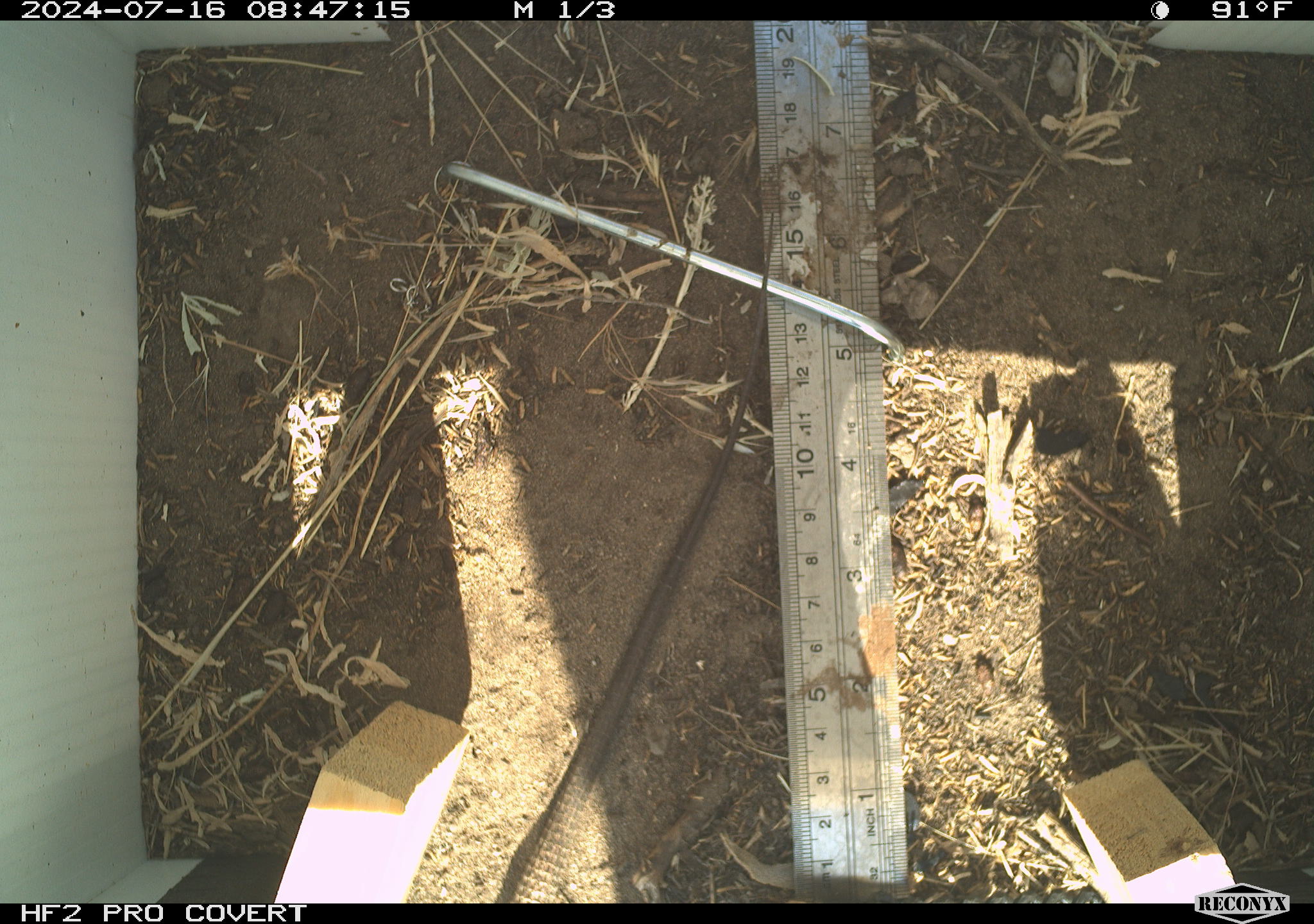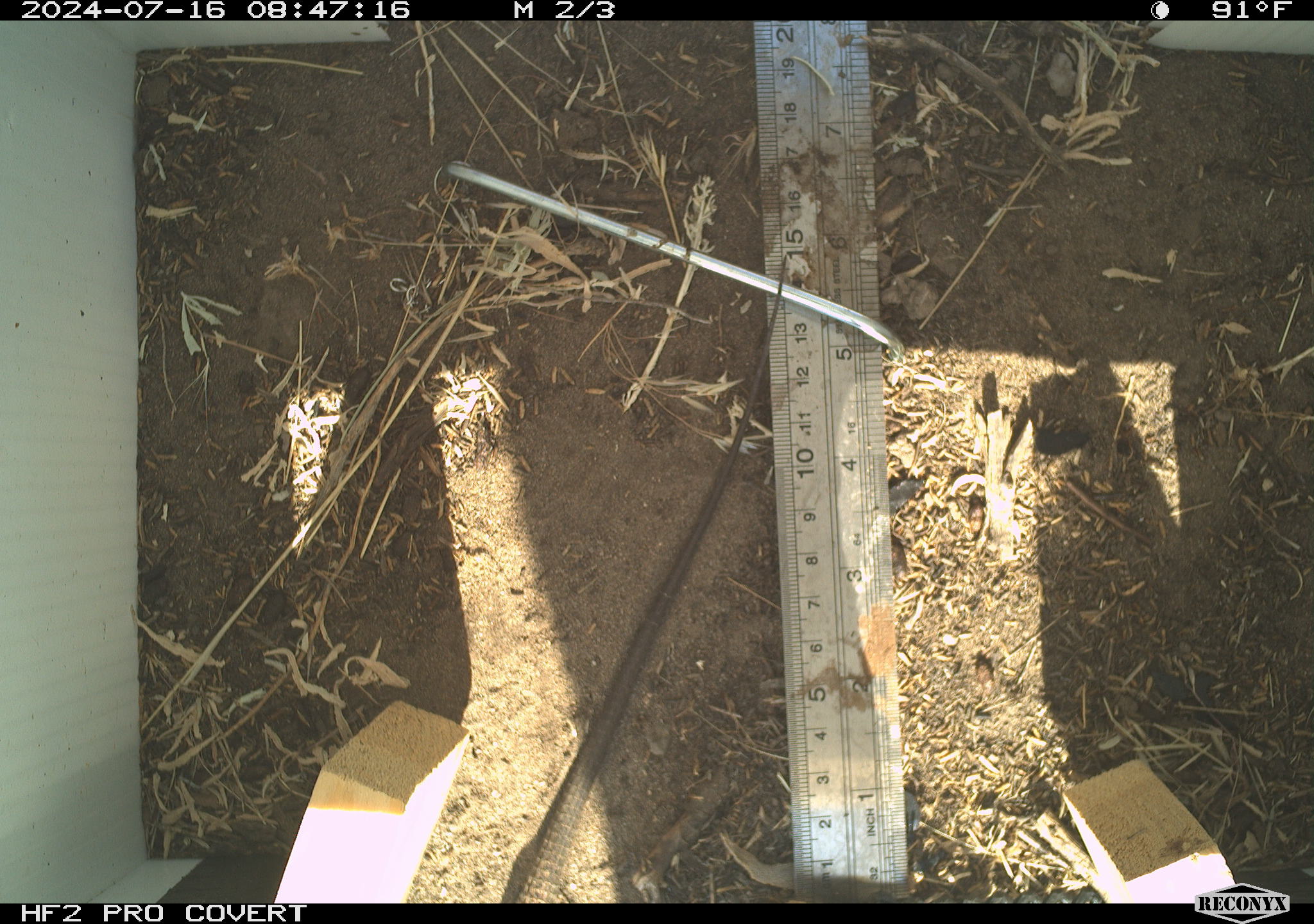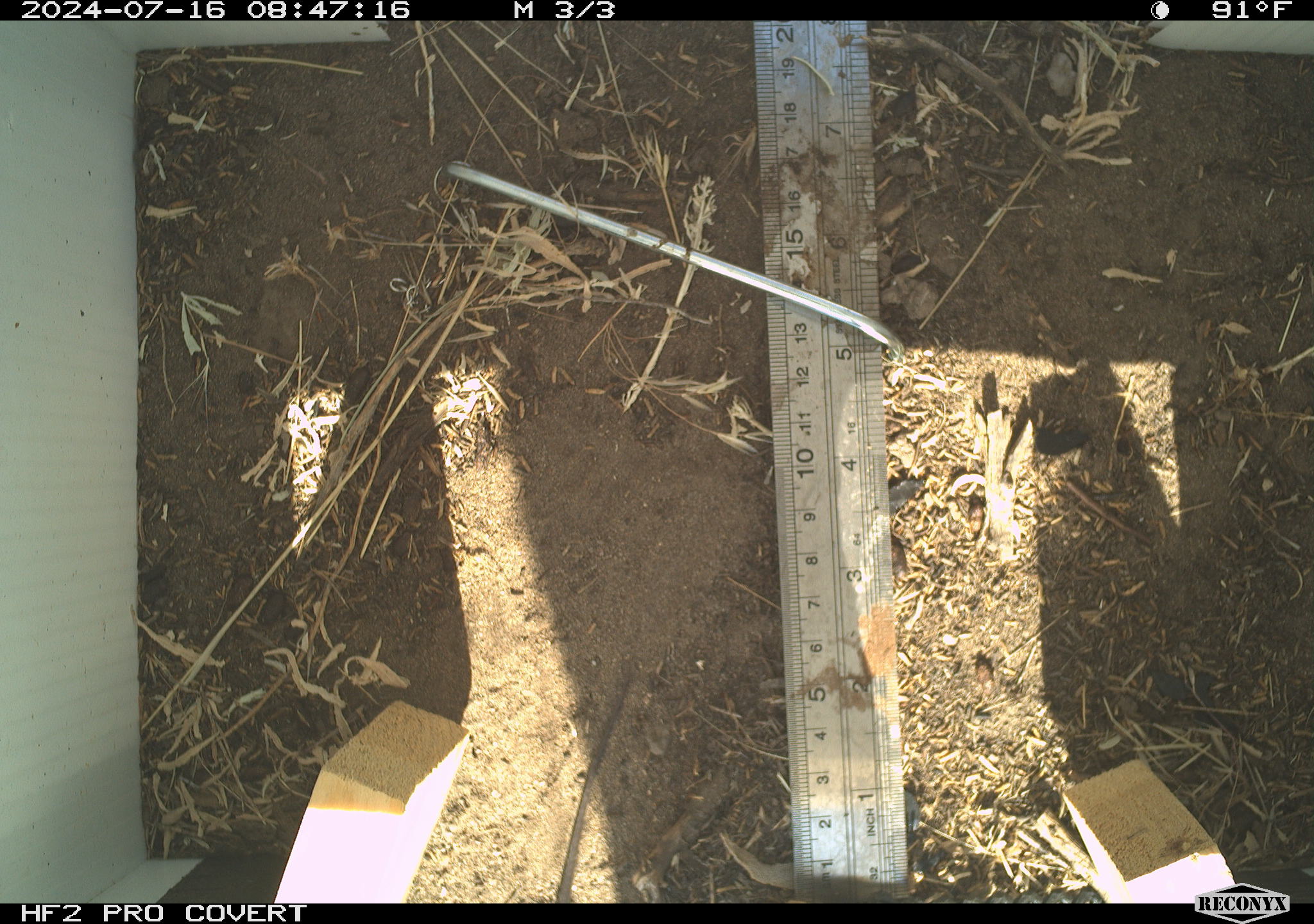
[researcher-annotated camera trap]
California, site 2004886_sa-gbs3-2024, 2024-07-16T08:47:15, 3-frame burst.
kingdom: Animalia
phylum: Chordata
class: Reptilia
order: Squamata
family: Teiidae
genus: Aspidoscelis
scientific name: Aspidoscelis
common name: whiptail lizards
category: aspidoscelis species